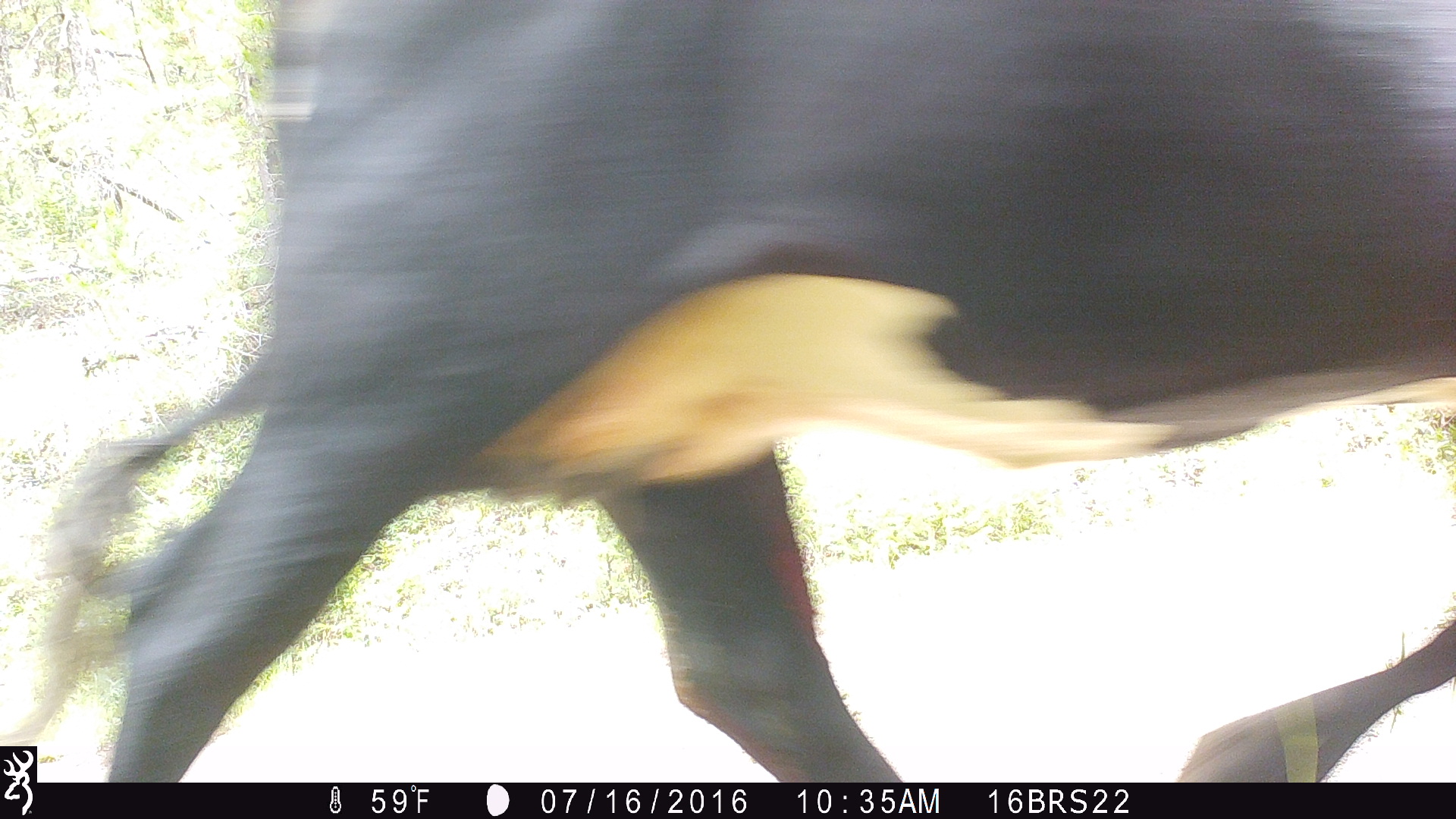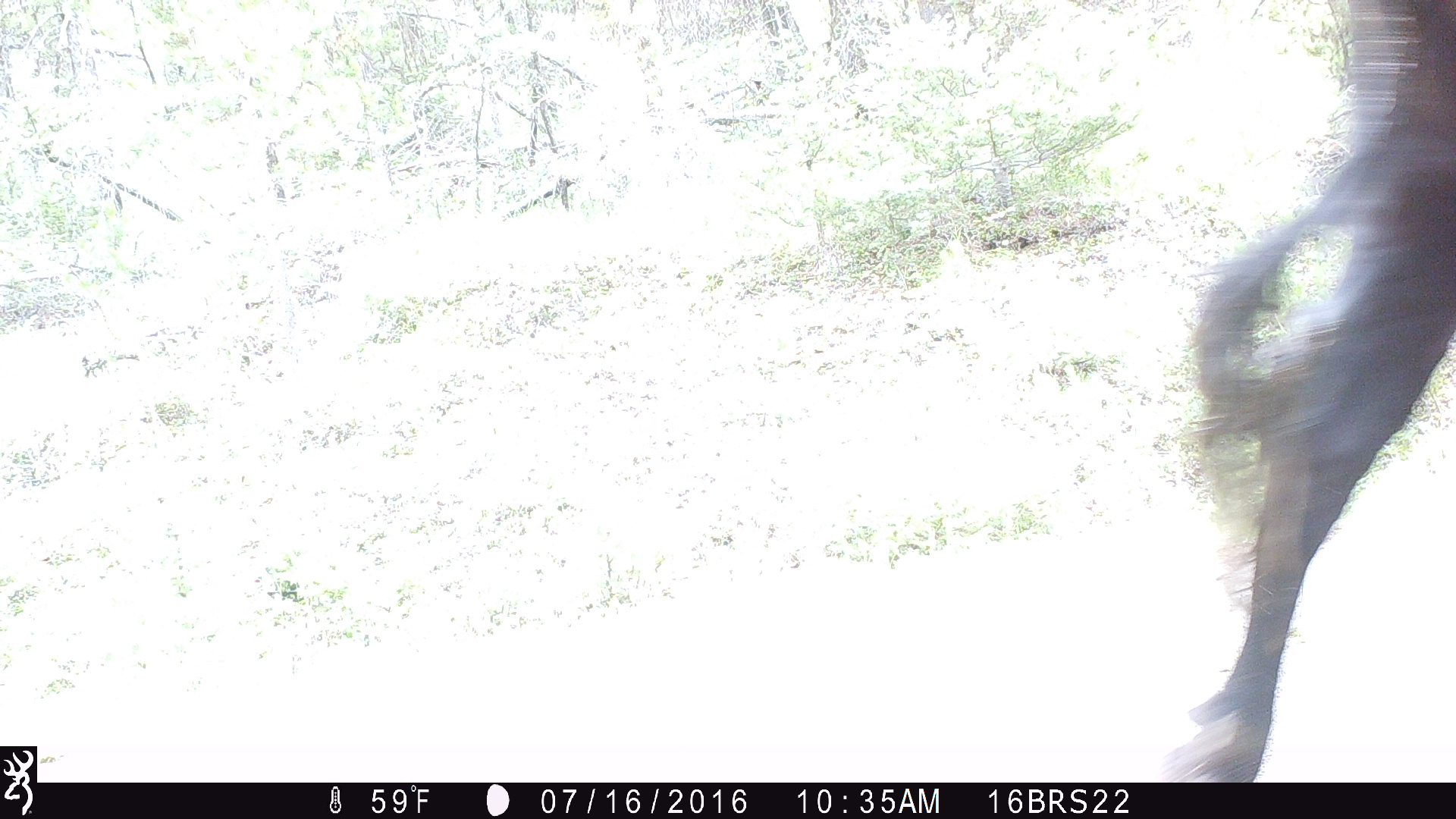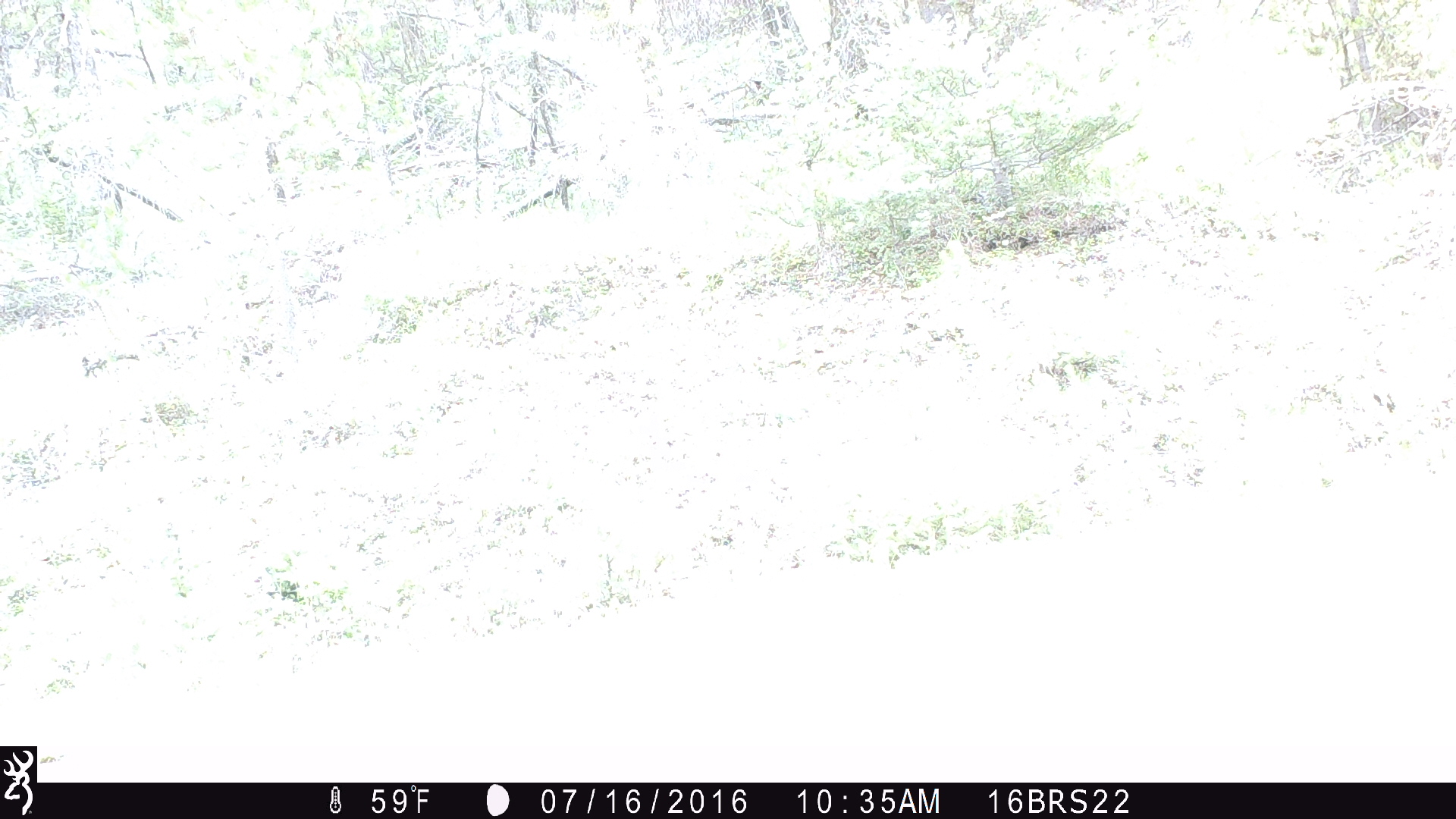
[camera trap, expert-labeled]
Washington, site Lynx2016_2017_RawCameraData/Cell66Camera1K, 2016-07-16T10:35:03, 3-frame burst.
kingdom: Animalia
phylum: Chordata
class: Mammalia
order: Artiodactyla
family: Bovidae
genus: Bos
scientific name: Bos taurus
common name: domestic cattle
Domestic cattle (Bos taurus). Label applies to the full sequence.